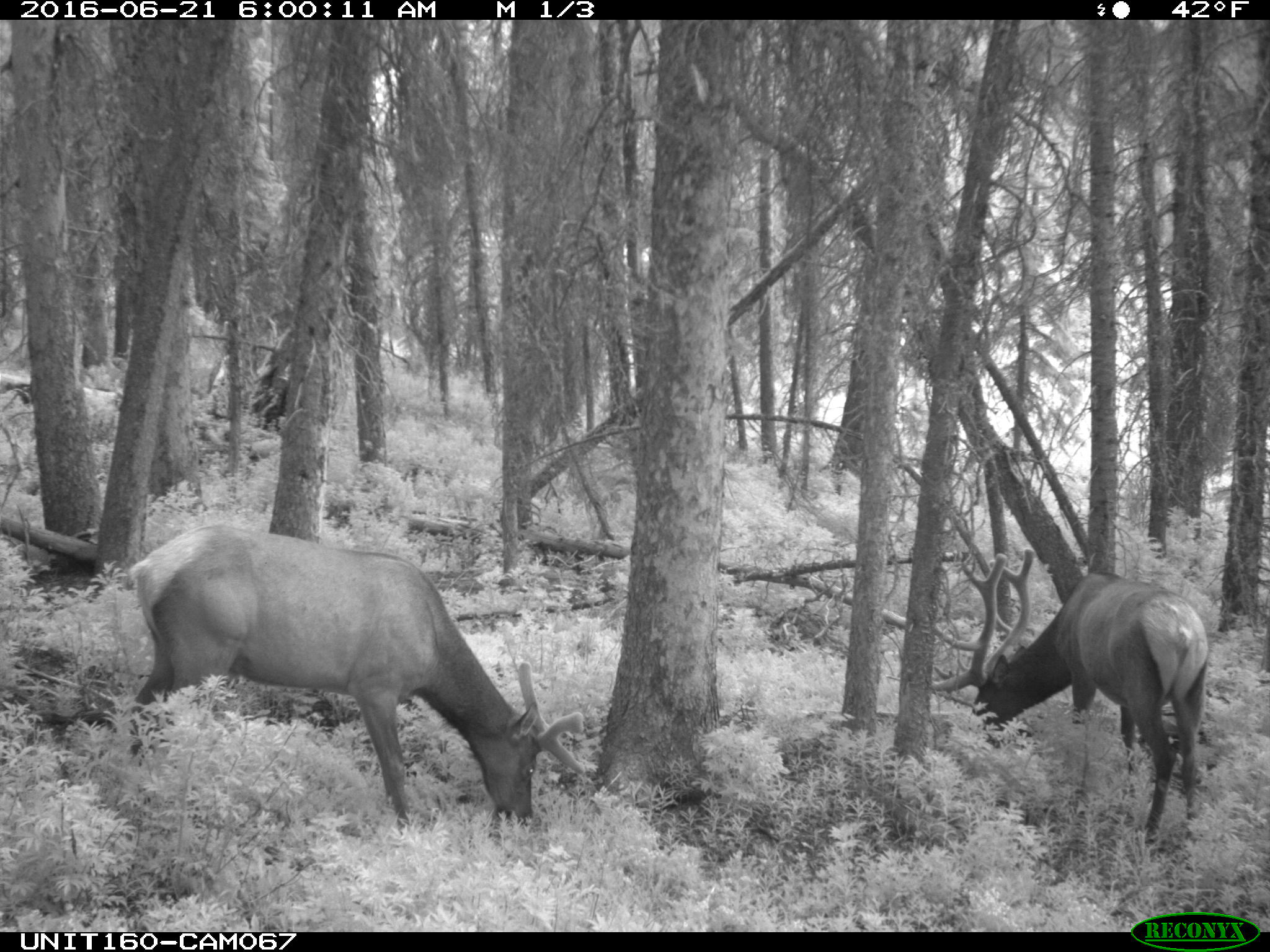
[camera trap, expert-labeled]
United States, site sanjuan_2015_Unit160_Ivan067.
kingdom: Animalia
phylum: Chordata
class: Mammalia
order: Artiodactyla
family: Cervidae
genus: Cervus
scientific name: Cervus elaphus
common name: red deer